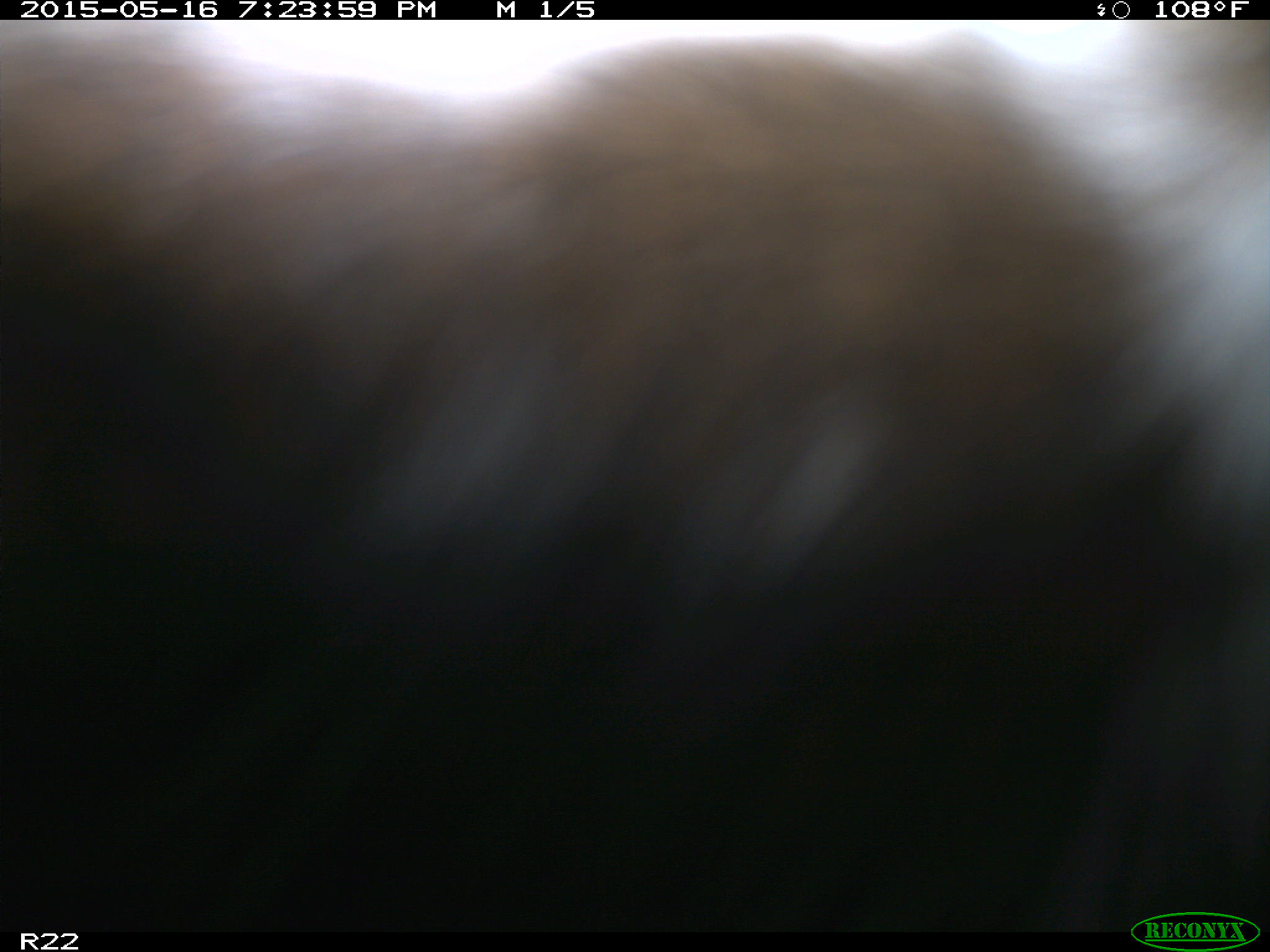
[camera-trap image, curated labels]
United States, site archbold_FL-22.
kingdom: Animalia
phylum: Chordata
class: Mammalia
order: Artiodactyla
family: Bovidae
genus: Bos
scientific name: Bos taurus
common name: domestic cow